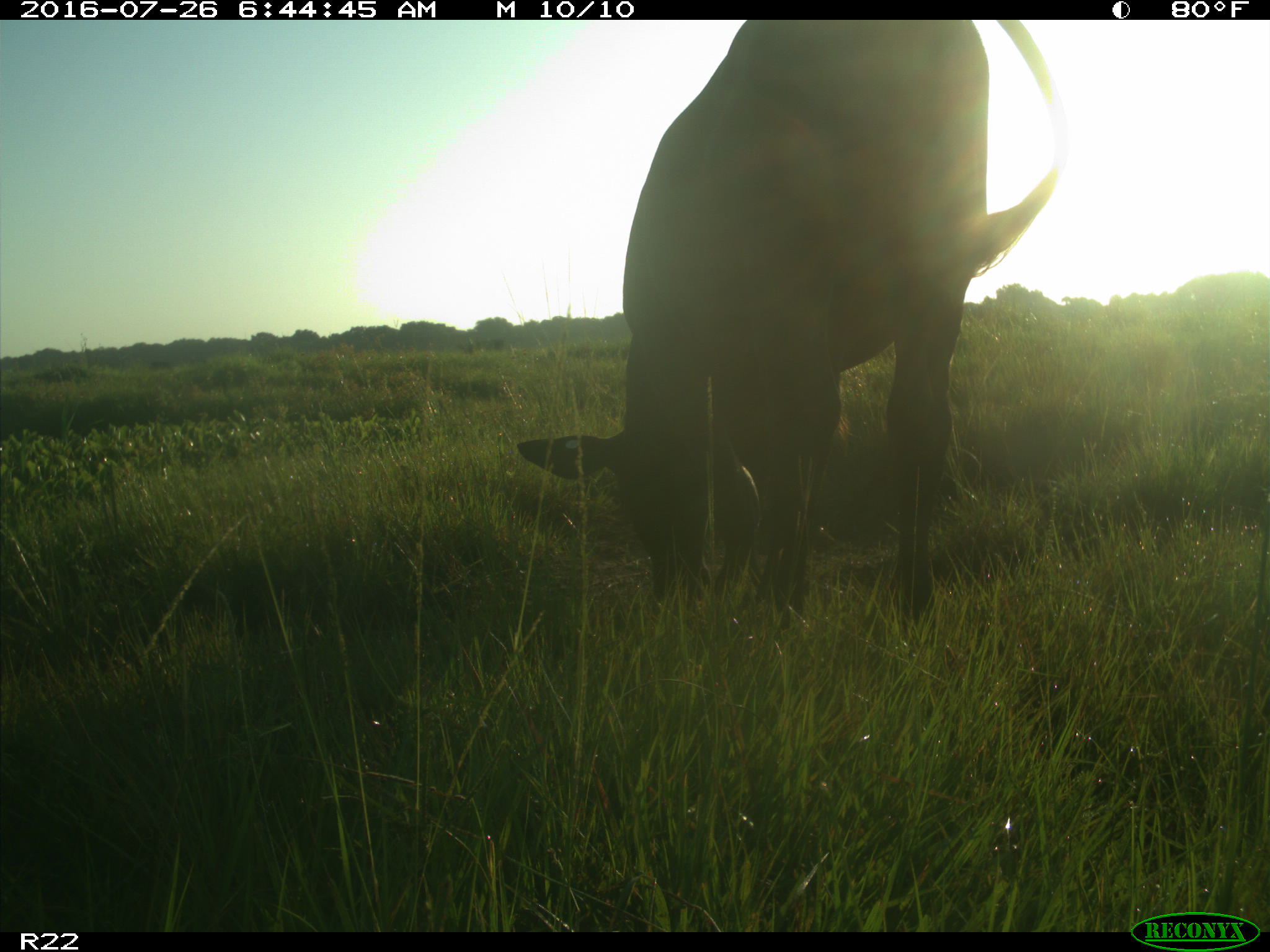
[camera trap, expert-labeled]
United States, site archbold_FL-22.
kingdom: Animalia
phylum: Chordata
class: Mammalia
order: Artiodactyla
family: Bovidae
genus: Bos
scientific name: Bos taurus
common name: domestic cow